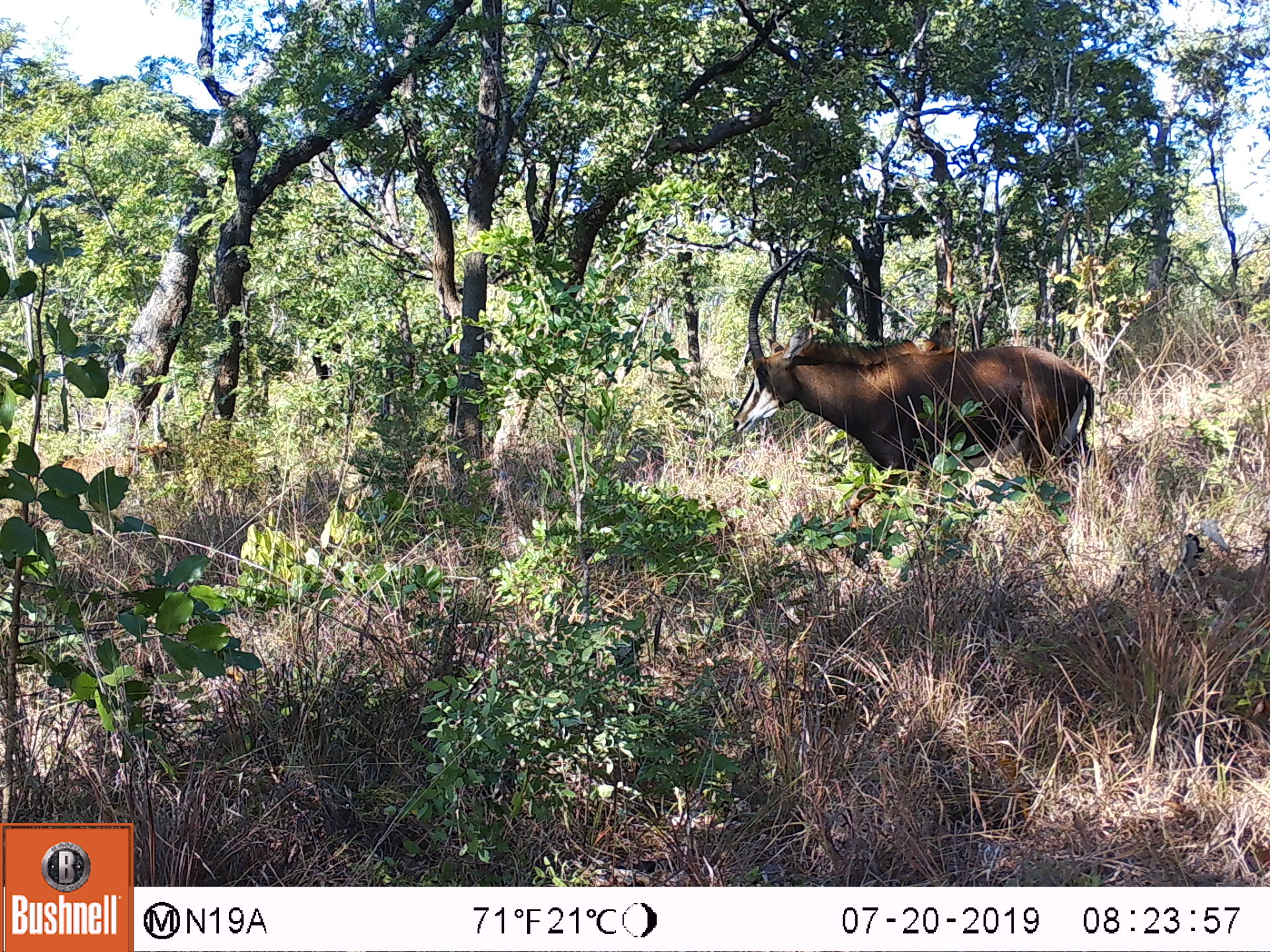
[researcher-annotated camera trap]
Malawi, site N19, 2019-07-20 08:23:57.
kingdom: Animalia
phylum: Chordata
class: Mammalia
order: Artiodactyla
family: Bovidae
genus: Hippotragus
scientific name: Hippotragus niger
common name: sable antelope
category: sable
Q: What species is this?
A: Sable (sable antelope) (Hippotragus niger).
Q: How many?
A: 1.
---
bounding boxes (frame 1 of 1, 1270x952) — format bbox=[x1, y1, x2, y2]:
sable: bbox=[724, 225, 1108, 516]